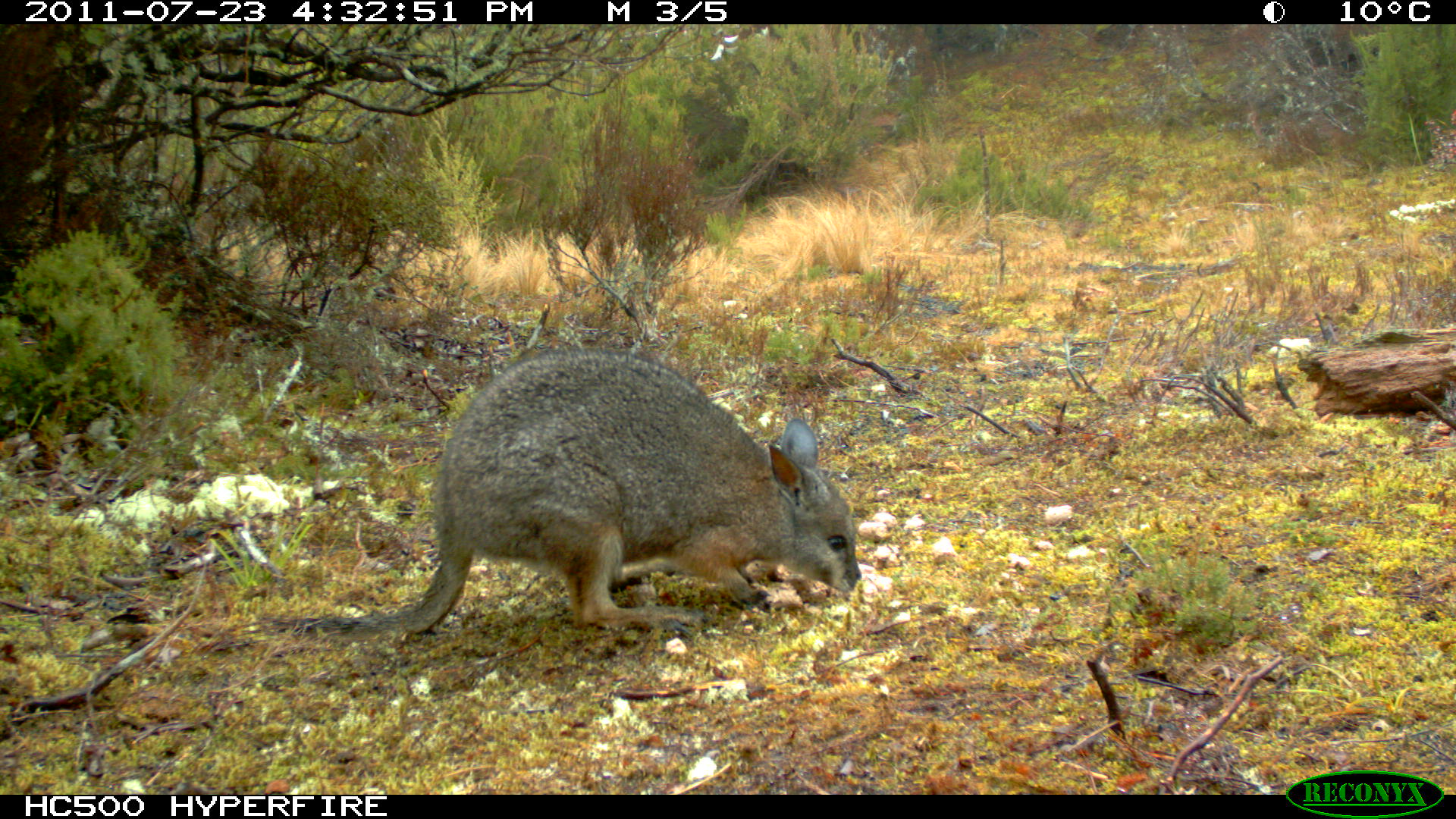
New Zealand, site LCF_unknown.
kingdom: Animalia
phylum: Chordata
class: Mammalia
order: Diprotodontia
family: Macropodidae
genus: Notamacropus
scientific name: Notamacropus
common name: wallaby